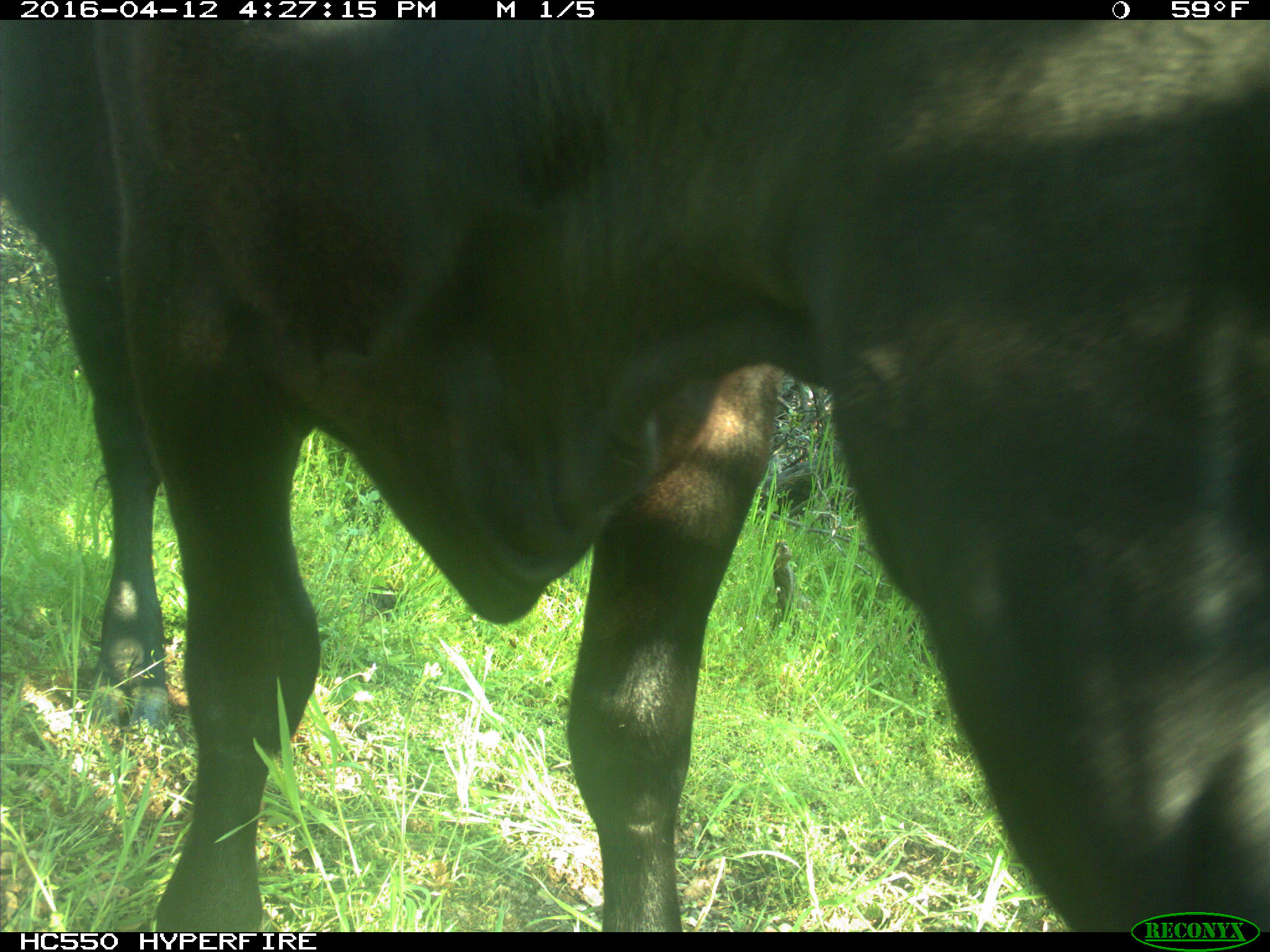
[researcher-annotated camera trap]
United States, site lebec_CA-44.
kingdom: Animalia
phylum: Chordata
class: Mammalia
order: Artiodactyla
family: Bovidae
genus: Bos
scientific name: Bos taurus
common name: domestic cow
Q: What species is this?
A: Bos taurus (domestic cow).